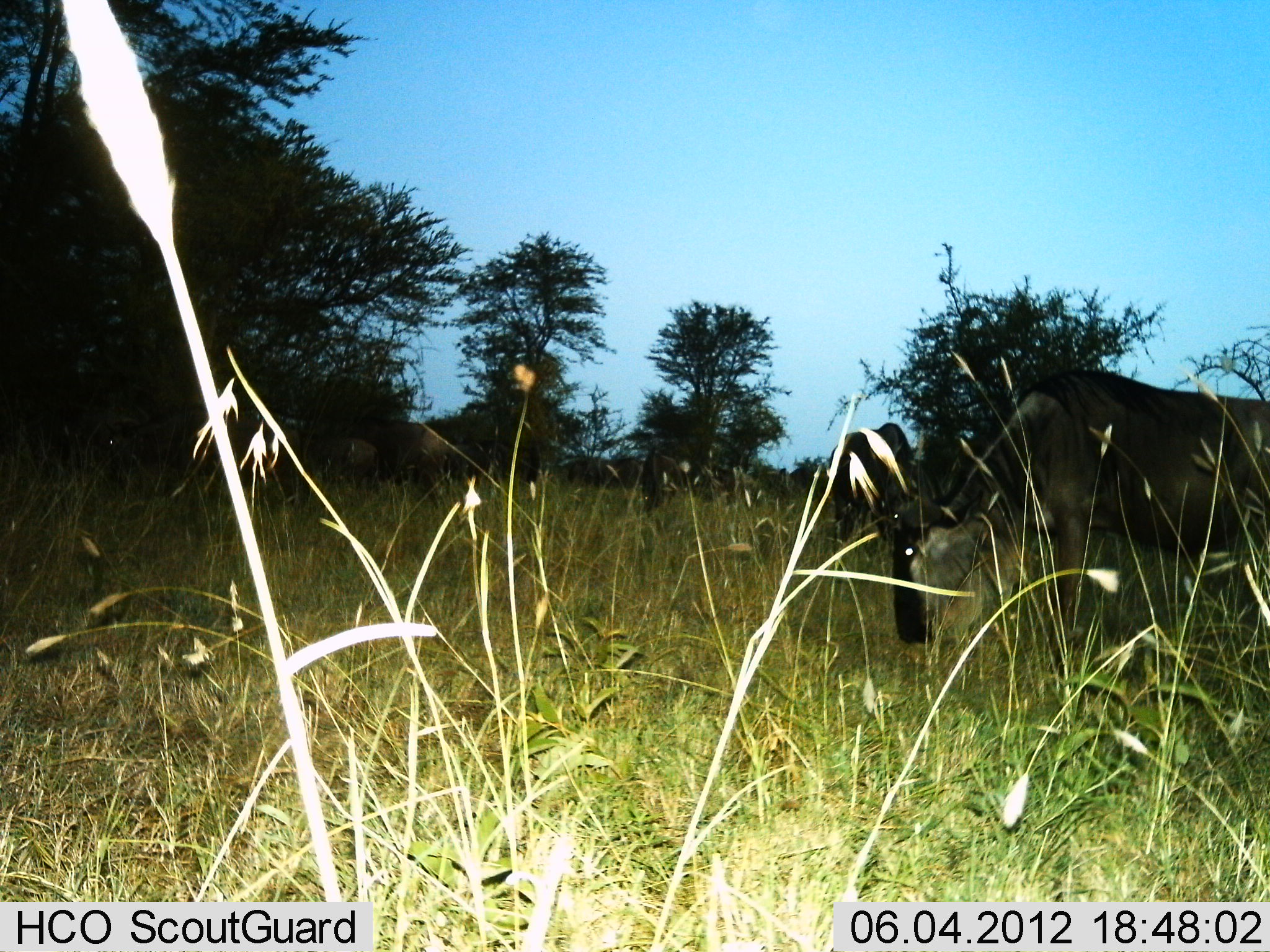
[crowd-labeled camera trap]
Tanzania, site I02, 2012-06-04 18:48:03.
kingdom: Animalia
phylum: Chordata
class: Mammalia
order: Artiodactyla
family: Bovidae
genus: Connochaetes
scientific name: Connochaetes taurinus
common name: blue wildebeest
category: wildebeest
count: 4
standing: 40%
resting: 10%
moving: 20%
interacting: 0%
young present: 0%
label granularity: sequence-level